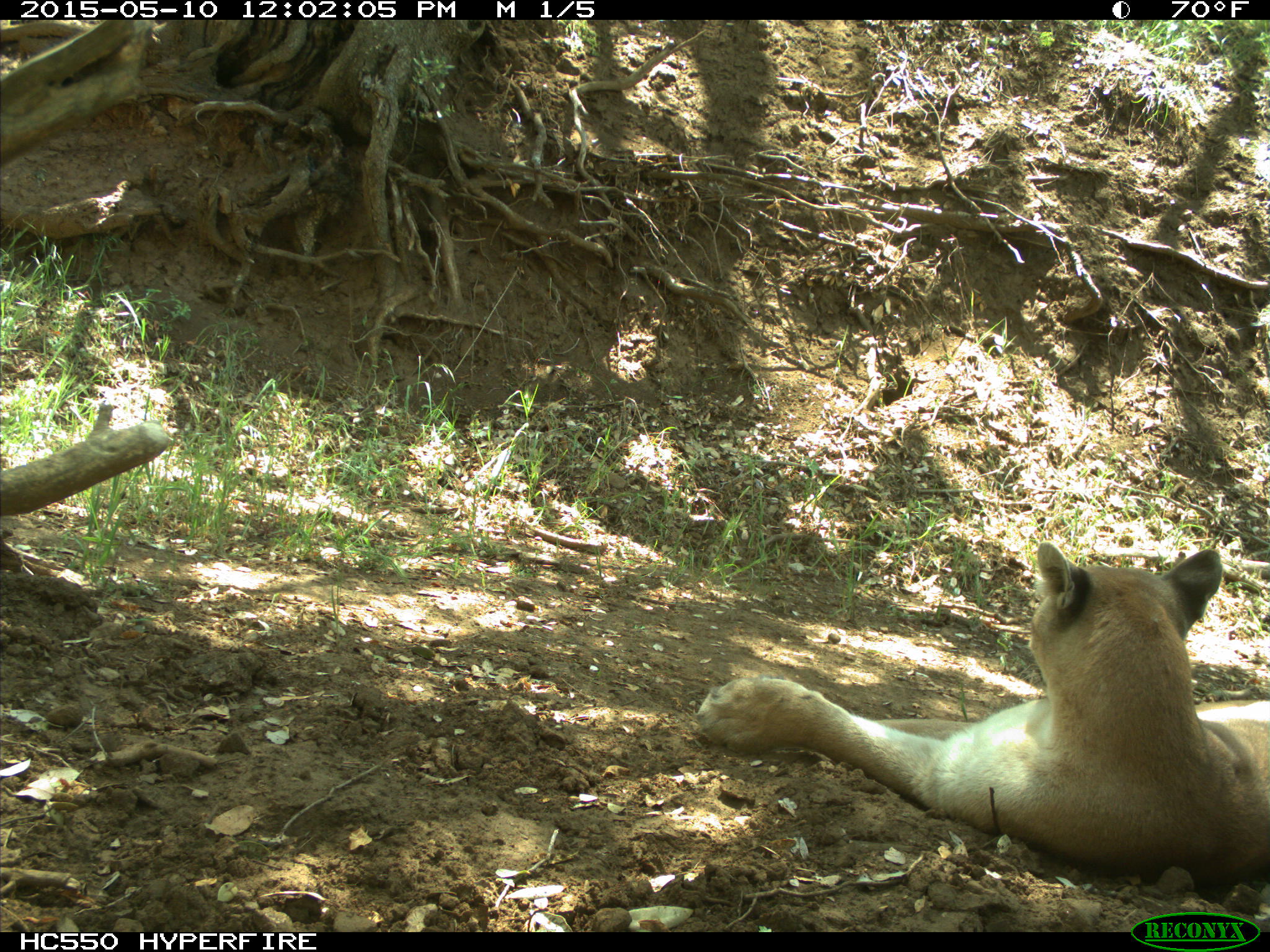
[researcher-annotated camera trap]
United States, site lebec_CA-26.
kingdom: Animalia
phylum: Chordata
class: Mammalia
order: Carnivora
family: Felidae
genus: Puma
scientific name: Puma concolor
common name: mountain lion